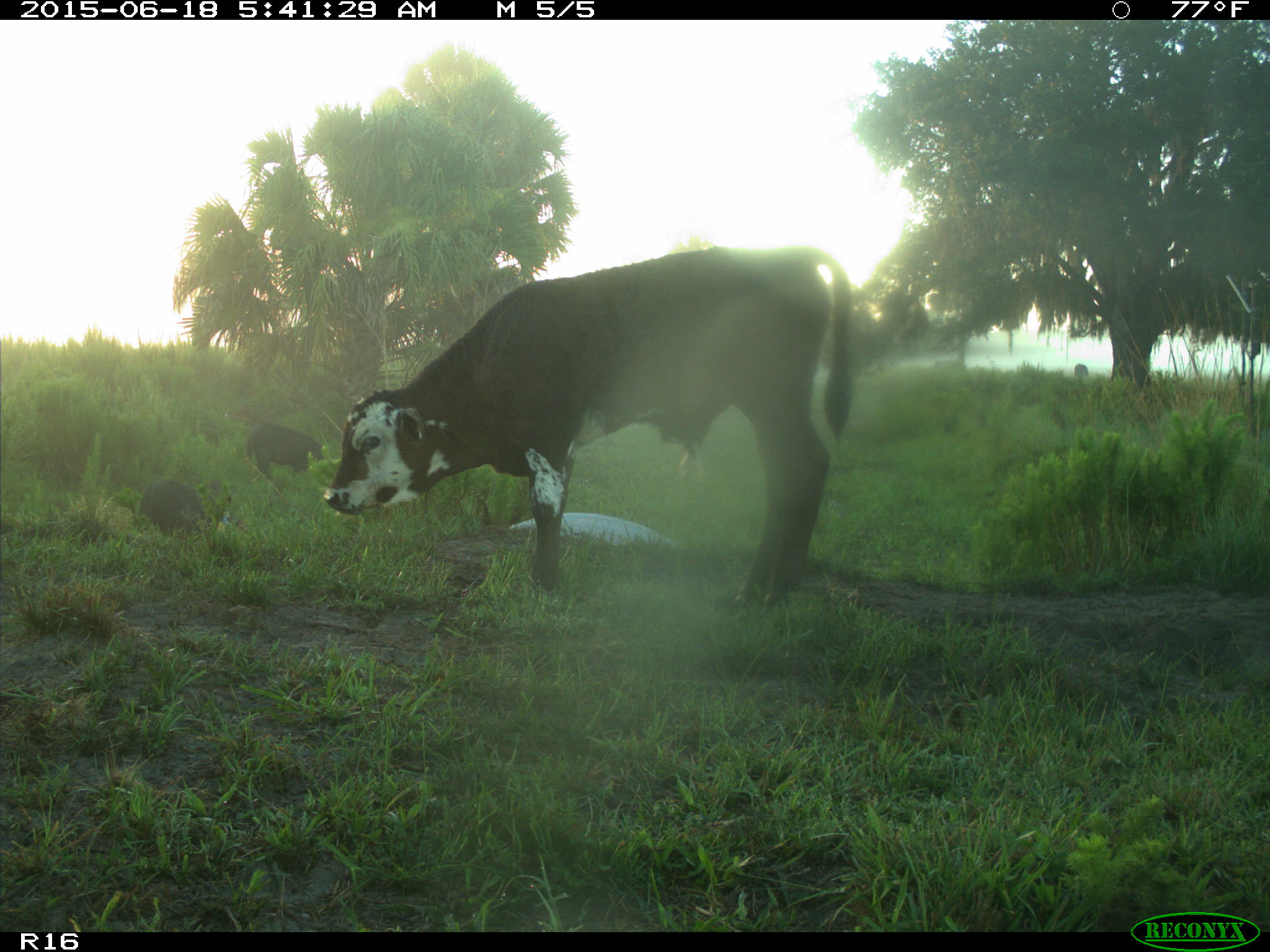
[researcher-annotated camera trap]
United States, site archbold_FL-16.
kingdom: Animalia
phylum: Chordata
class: Mammalia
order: Artiodactyla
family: Suidae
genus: Sus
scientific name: Sus scrofa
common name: wild boar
Sus scrofa (wild boar).